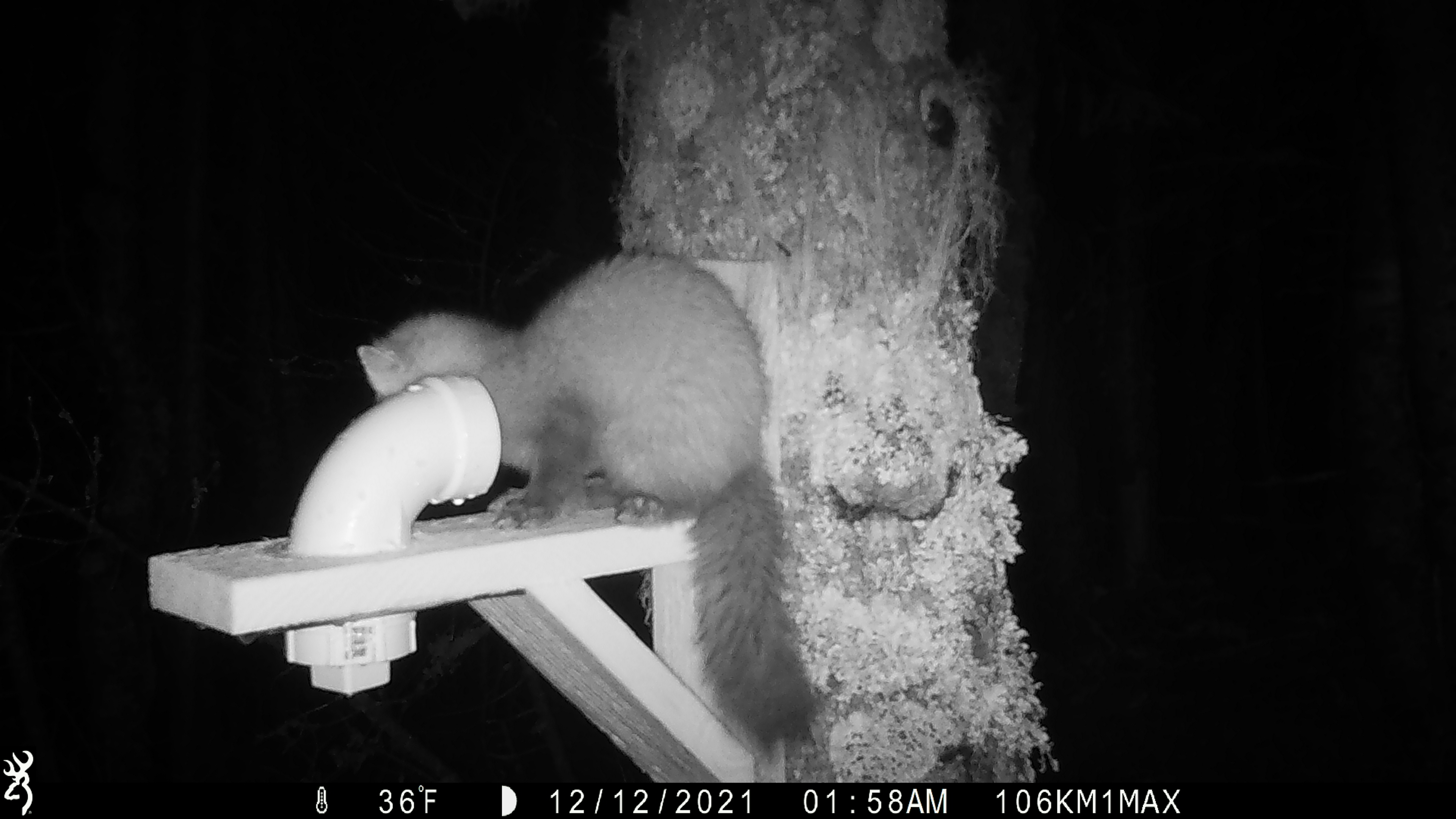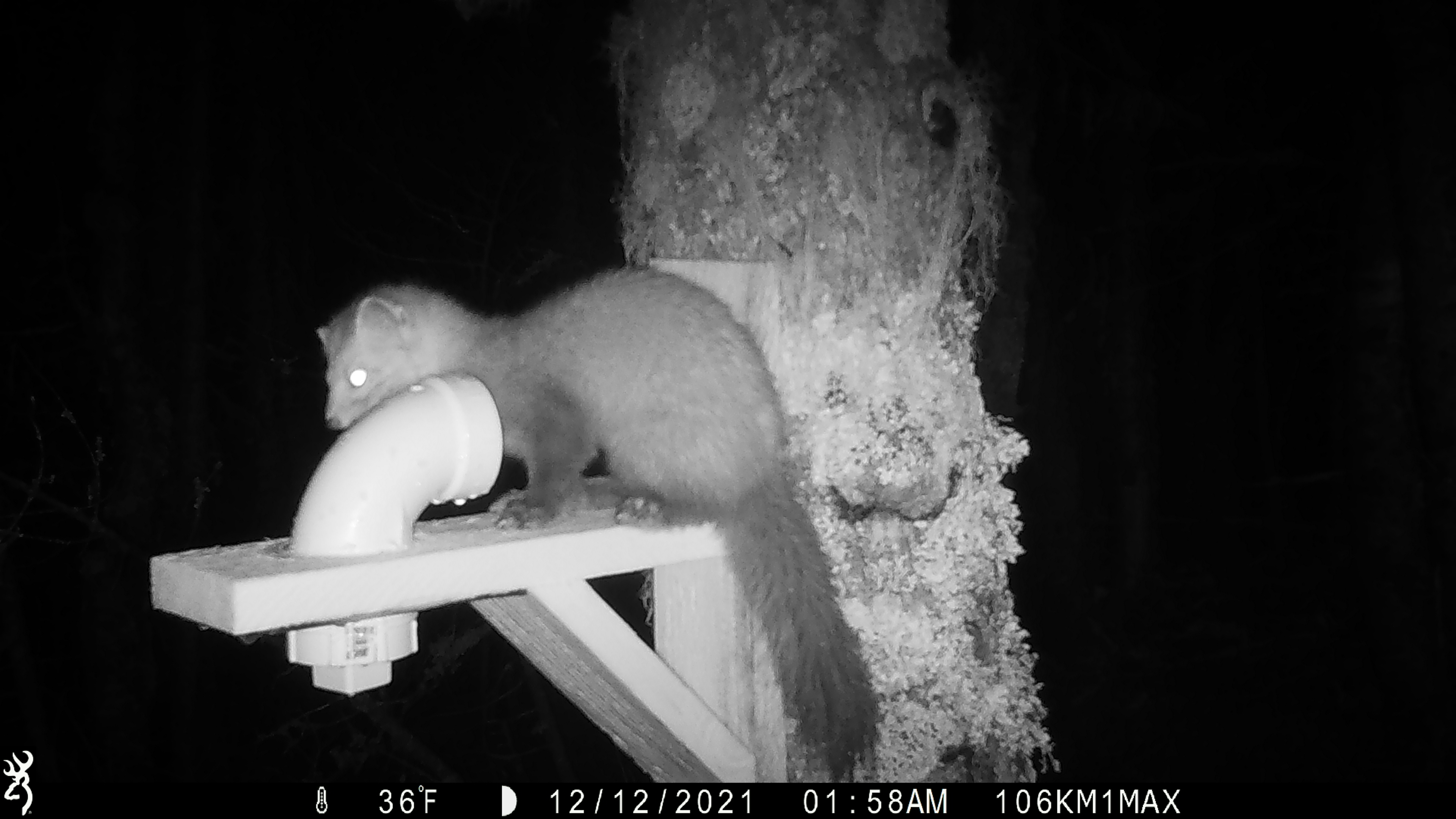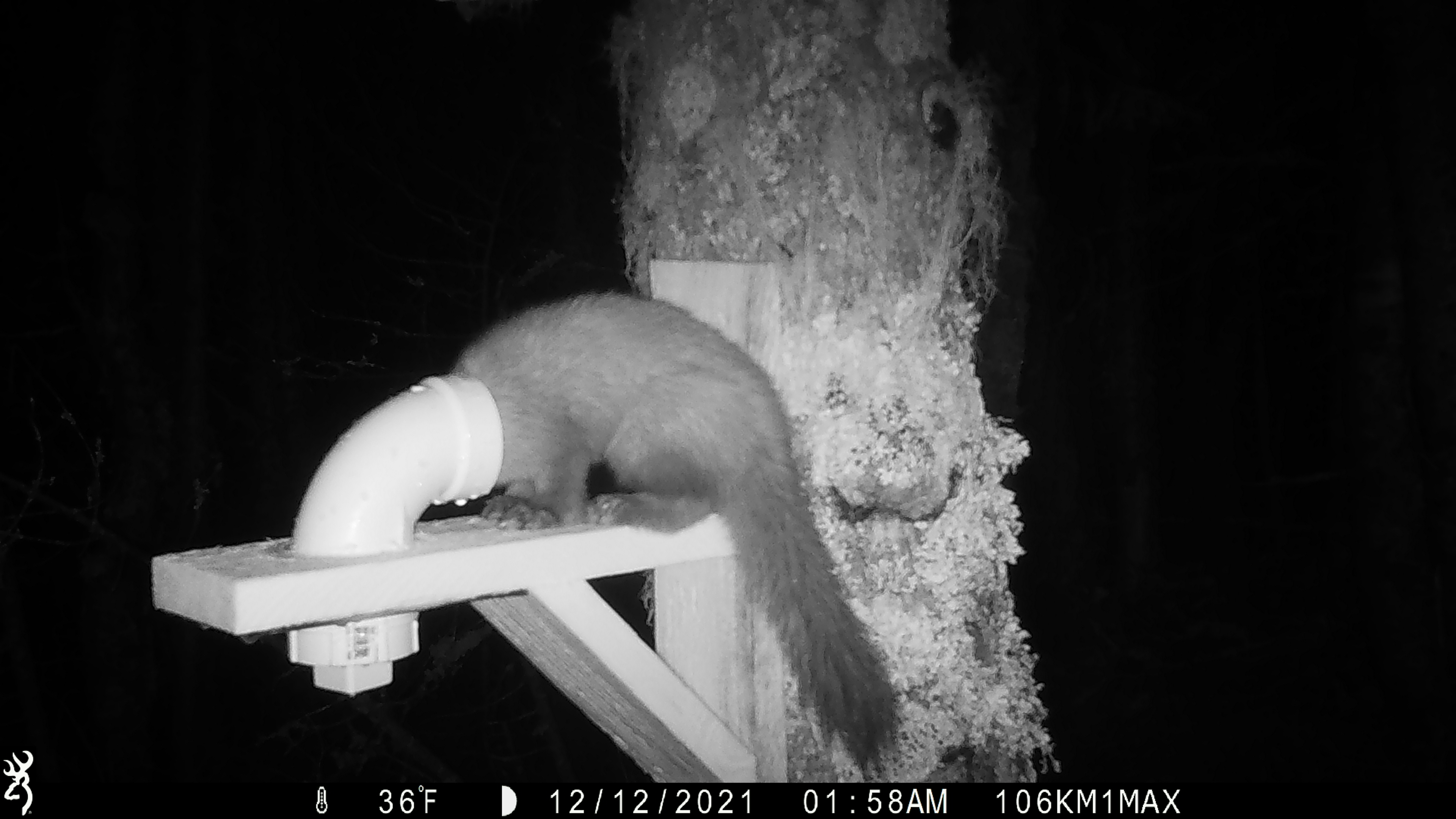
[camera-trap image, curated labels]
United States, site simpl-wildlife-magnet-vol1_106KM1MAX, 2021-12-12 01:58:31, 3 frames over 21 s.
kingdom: Animalia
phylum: Chordata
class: Mammalia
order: Carnivora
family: Mustelidae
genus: Martes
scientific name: Martes americana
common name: american marten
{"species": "american marten (Martes americana)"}